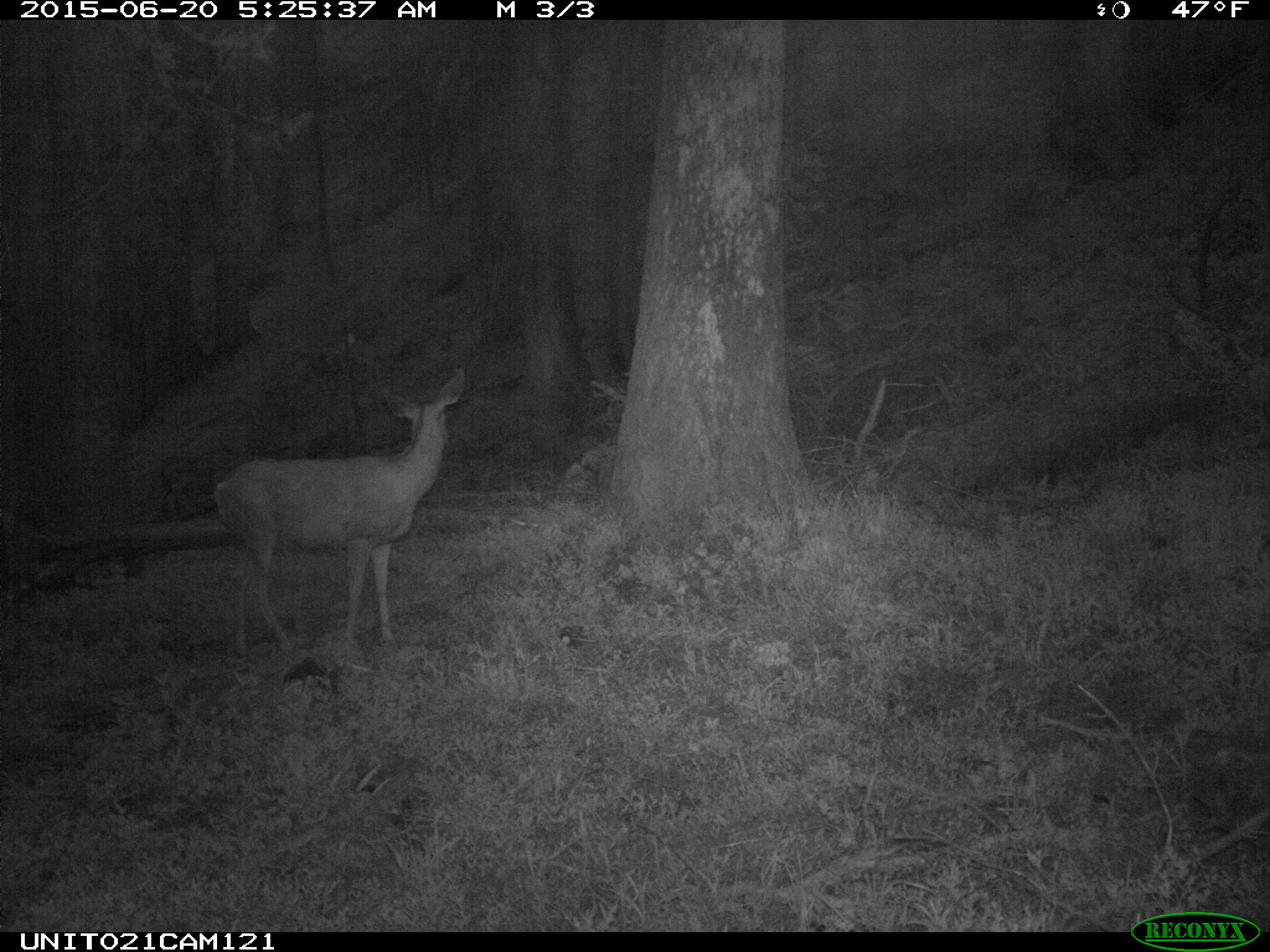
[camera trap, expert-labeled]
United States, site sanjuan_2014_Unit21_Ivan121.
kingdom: Animalia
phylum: Chordata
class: Mammalia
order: Artiodactyla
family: Cervidae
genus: Odocoileus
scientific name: Odocoileus hemionus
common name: mule deer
Odocoileus hemionus (mule deer).